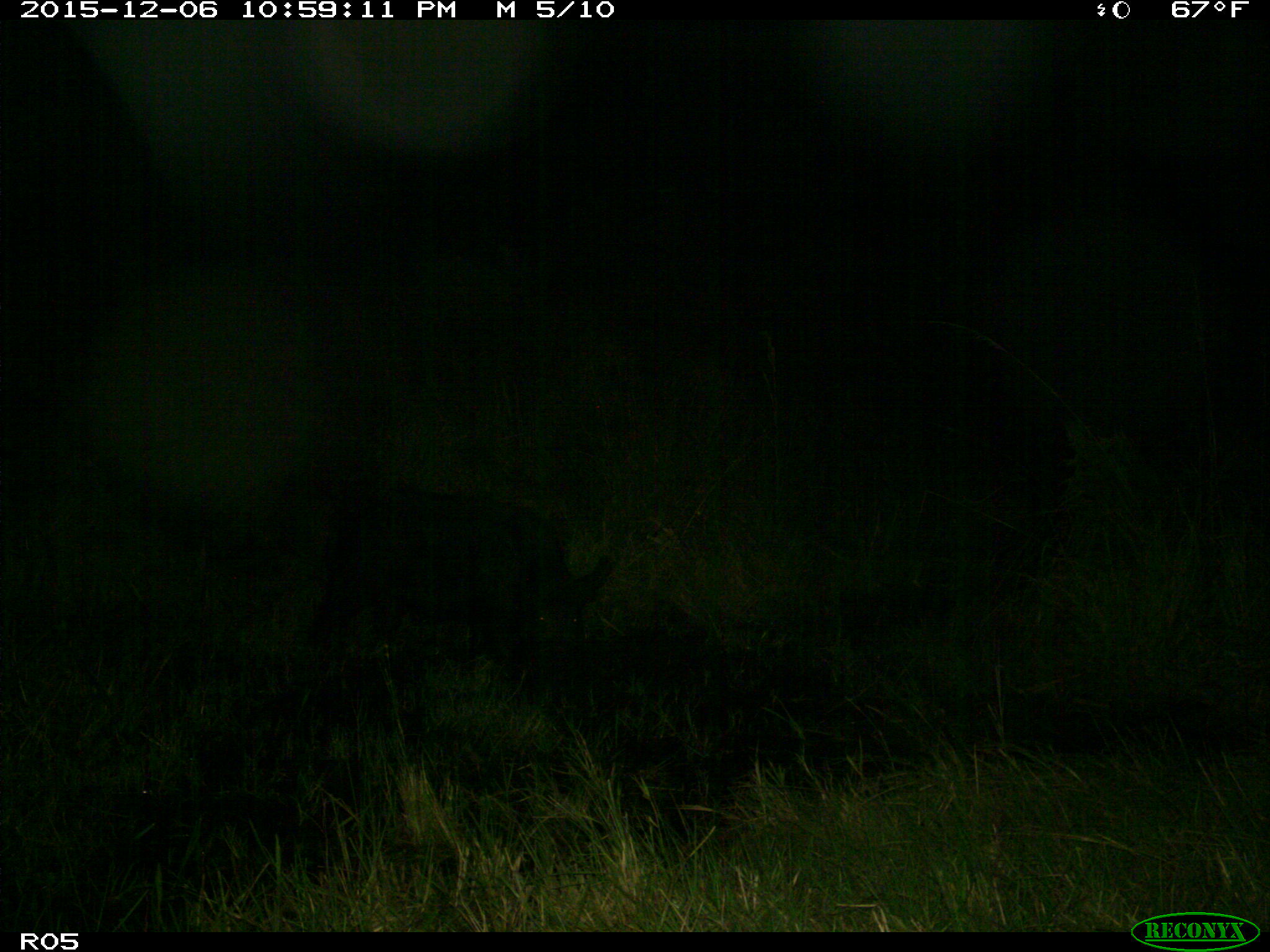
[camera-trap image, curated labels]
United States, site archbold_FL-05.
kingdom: Animalia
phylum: Chordata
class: Mammalia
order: Artiodactyla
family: Suidae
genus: Sus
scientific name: Sus scrofa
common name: wild boar